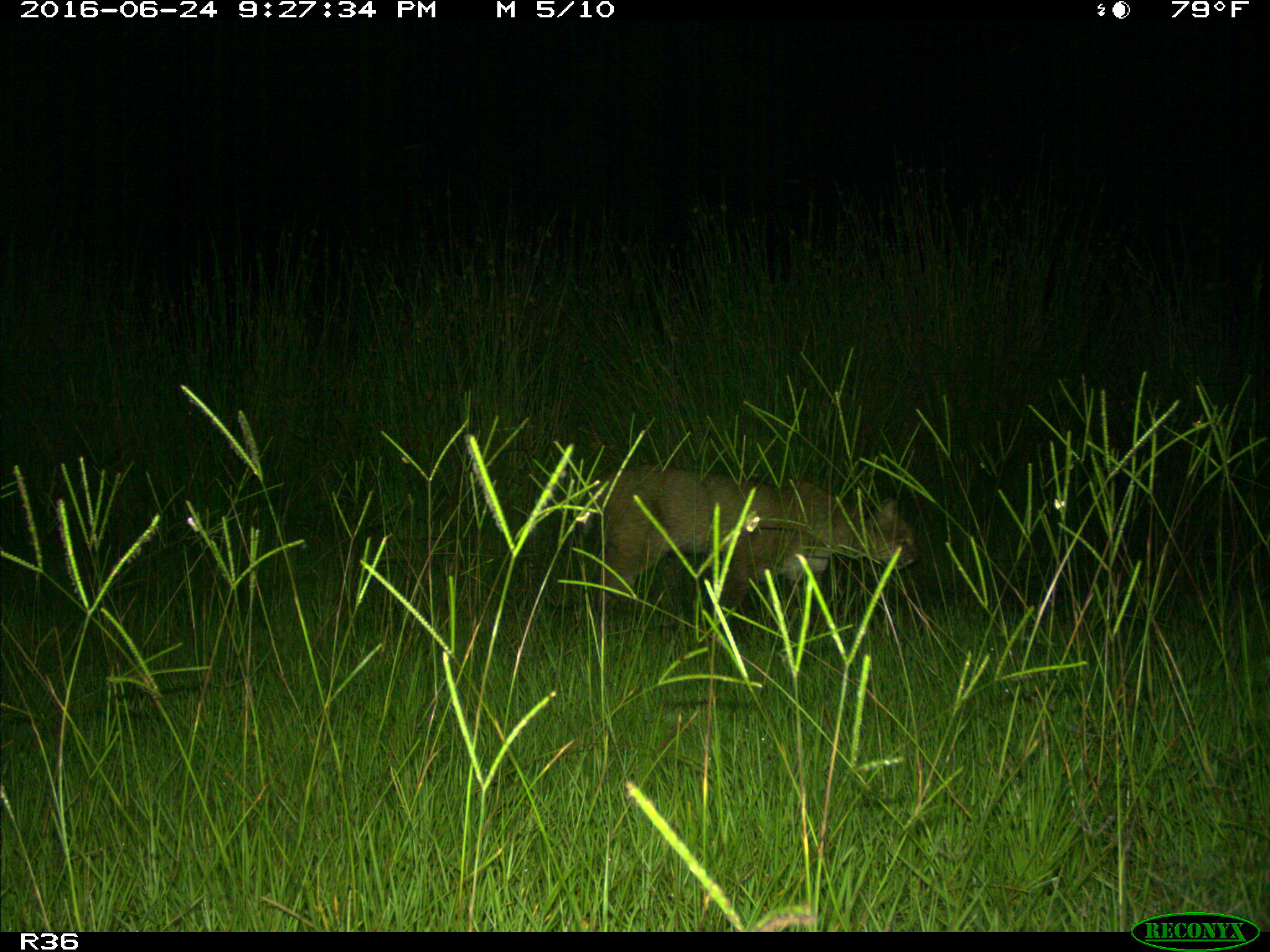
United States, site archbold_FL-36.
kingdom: Animalia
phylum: Chordata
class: Mammalia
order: Carnivora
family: Felidae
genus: Lynx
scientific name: Lynx rufus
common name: bobcat